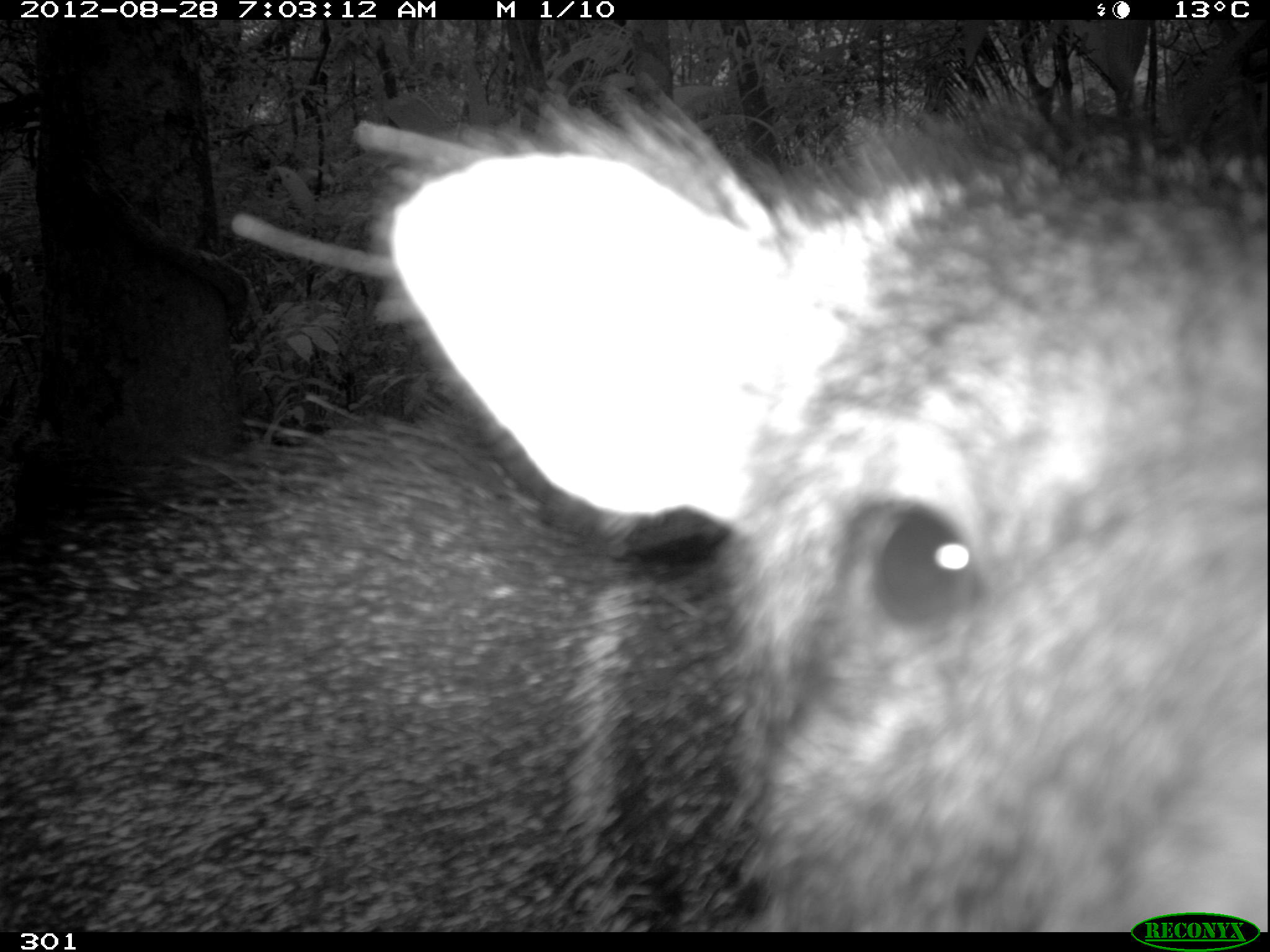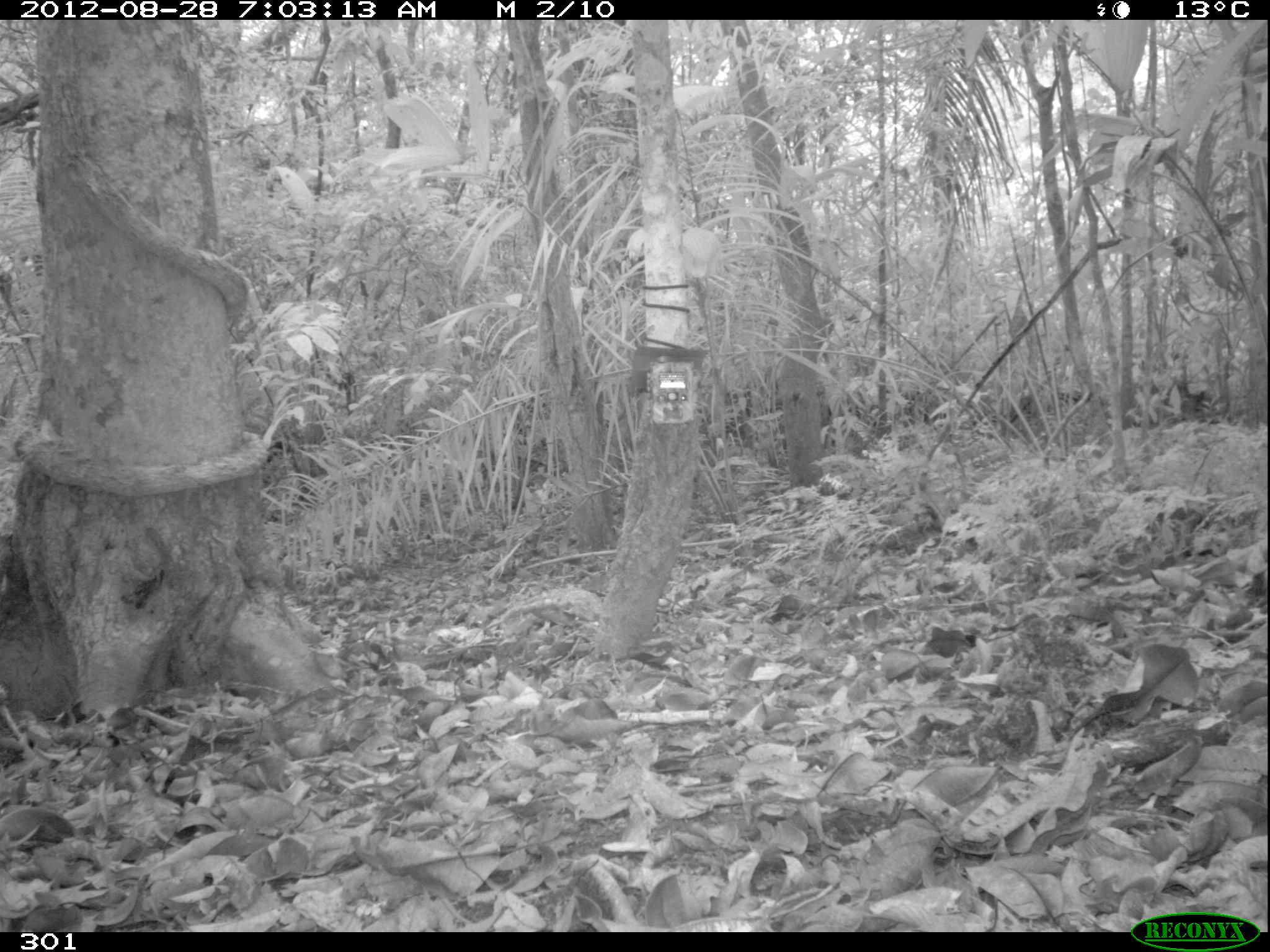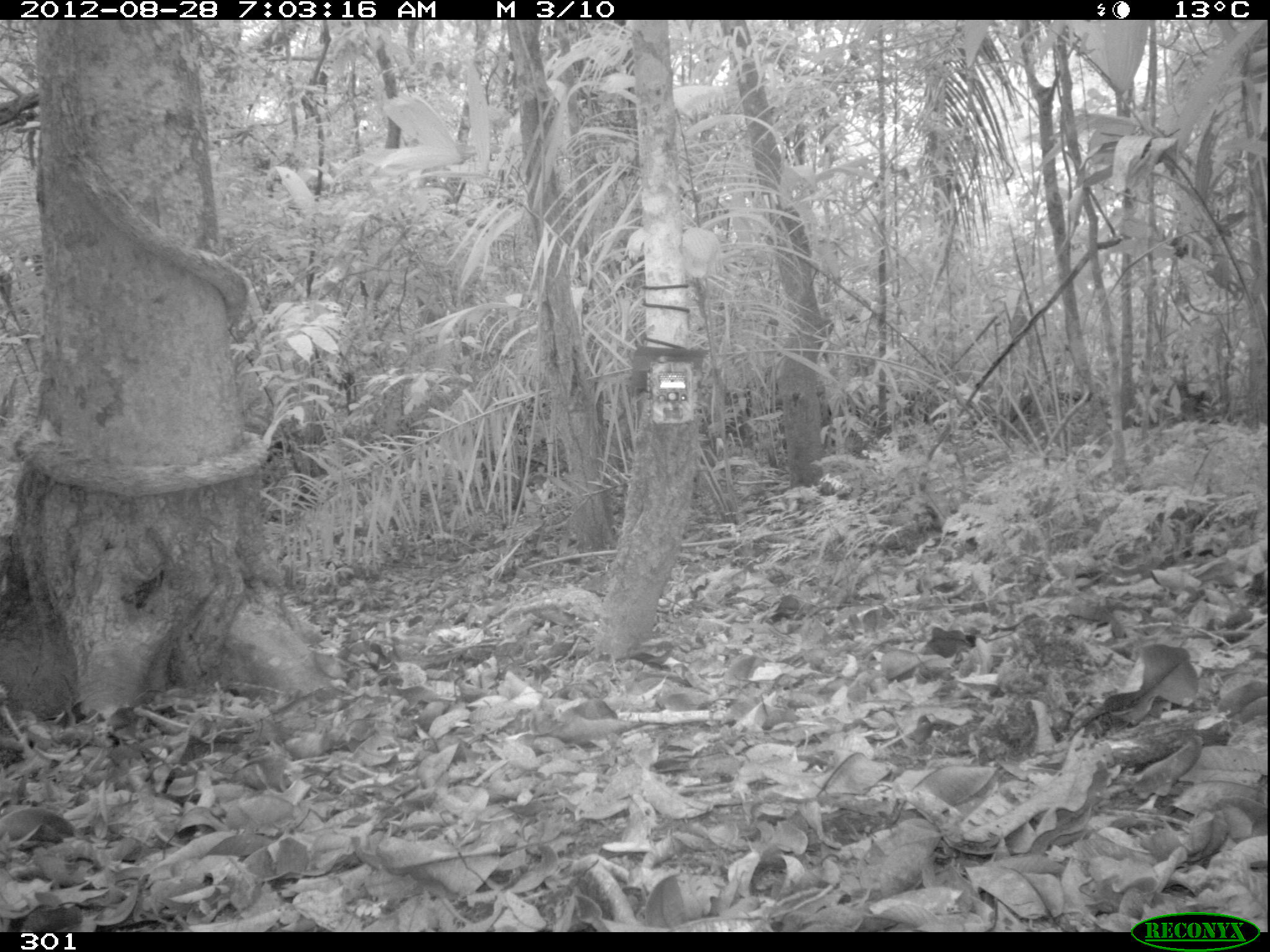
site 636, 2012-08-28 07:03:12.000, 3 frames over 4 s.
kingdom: Animalia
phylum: Chordata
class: Mammalia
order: Artiodactyla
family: Tayassuidae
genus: Pecari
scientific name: Pecari tajacu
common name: collared peccary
Pecari tajacu (collared peccary).